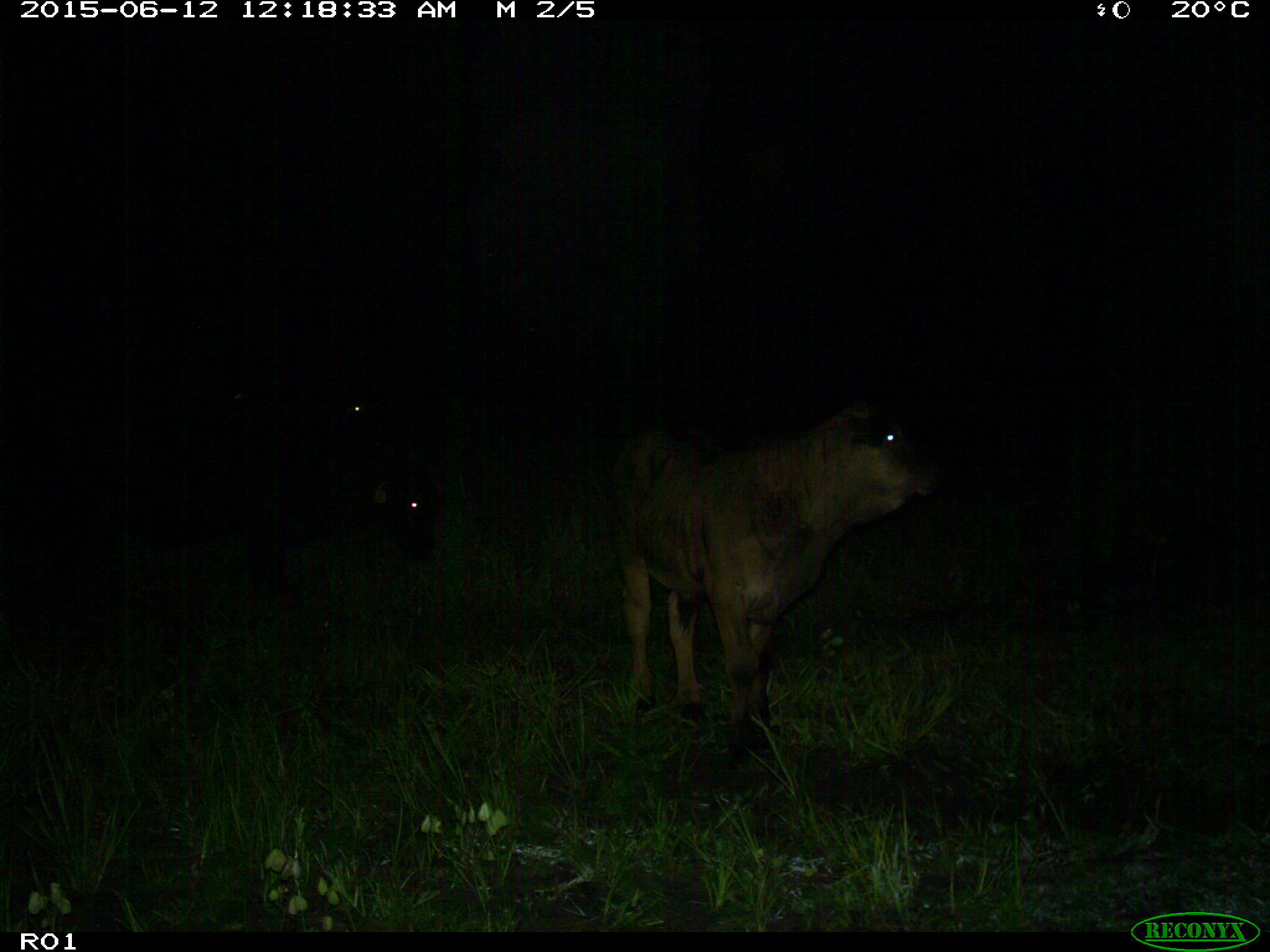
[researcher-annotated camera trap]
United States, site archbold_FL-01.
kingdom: Animalia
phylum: Chordata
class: Mammalia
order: Artiodactyla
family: Bovidae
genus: Bos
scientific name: Bos taurus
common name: domestic cow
Bos taurus (domestic cow).